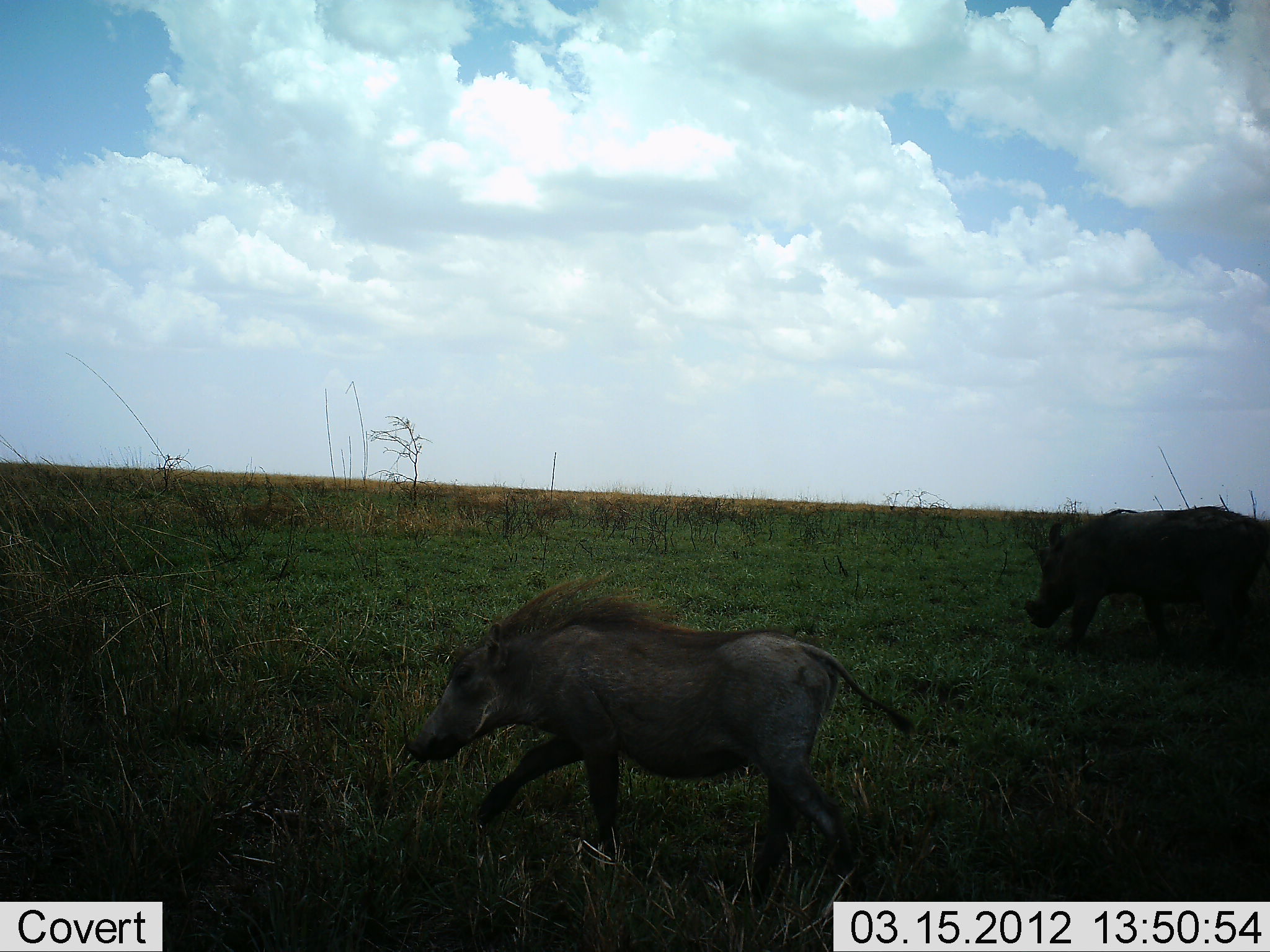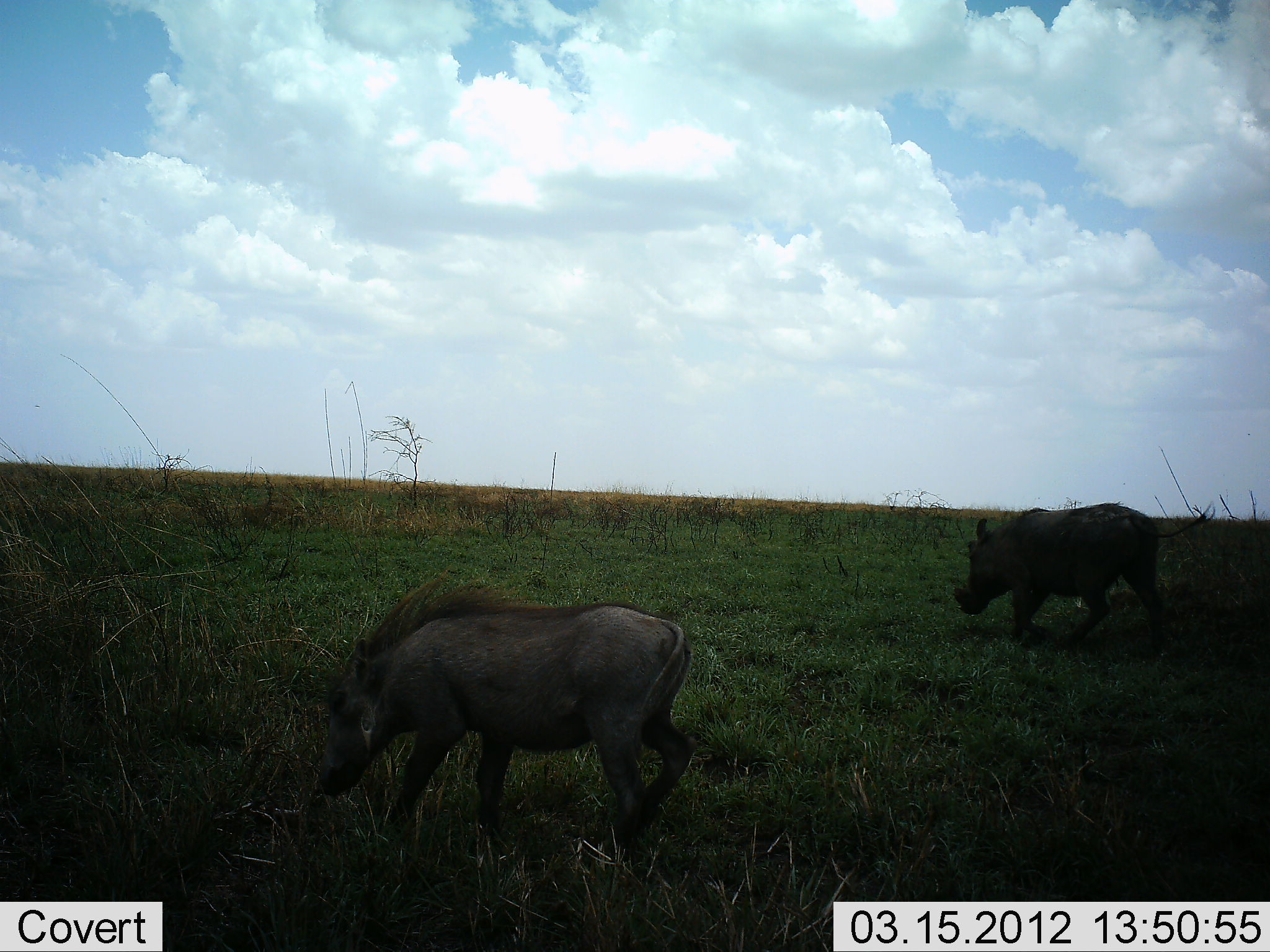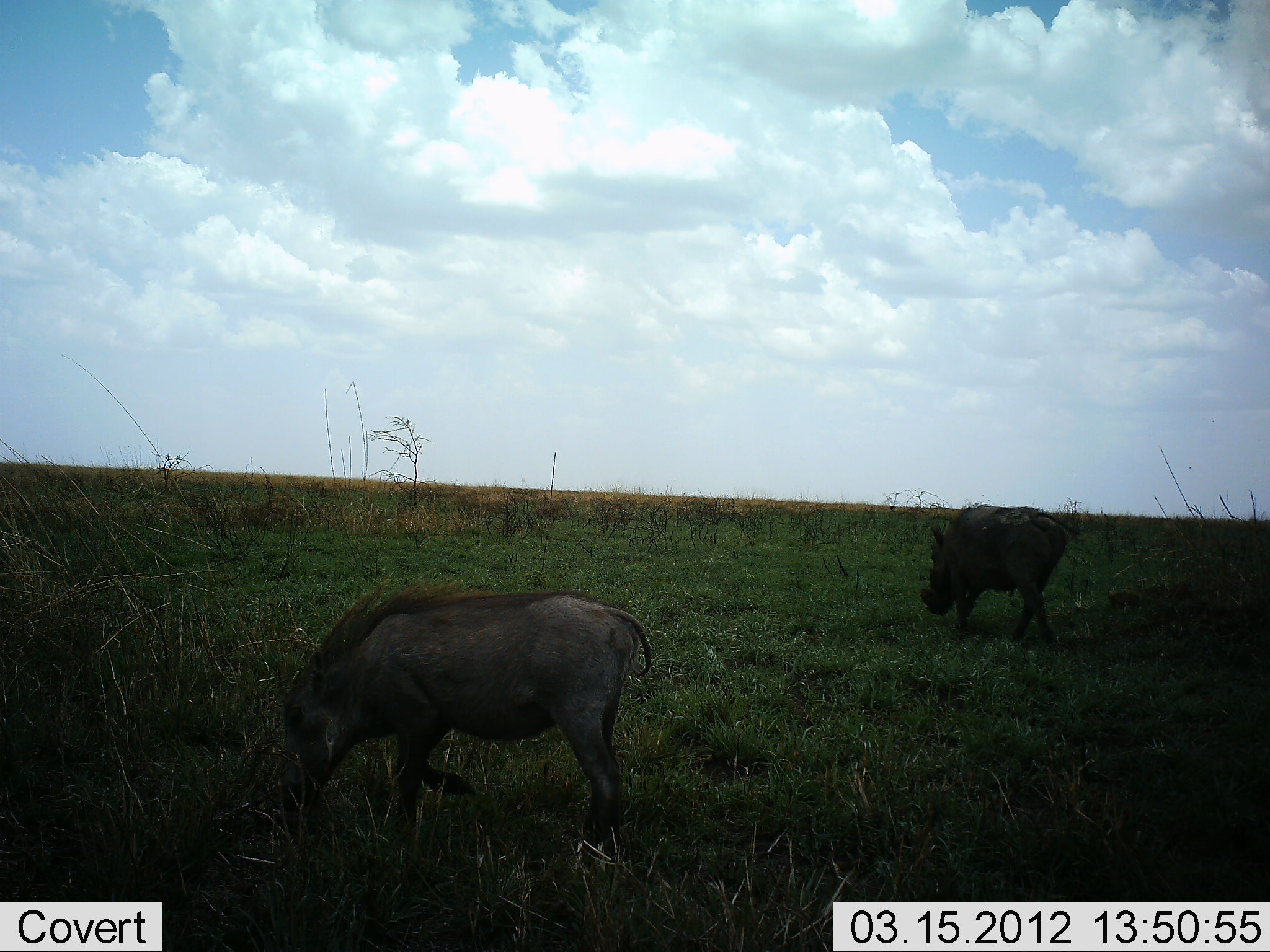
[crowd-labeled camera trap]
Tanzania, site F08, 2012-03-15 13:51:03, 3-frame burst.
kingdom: Animalia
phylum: Chordata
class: Mammalia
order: Artiodactyla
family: Suidae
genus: Phacochoerus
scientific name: Phacochoerus africanus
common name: warthog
Warthog (Phacochoerus africanus), count 2. Behavior (volunteer vote fractions): standing 0%, resting 0%, moving 88%, interacting 0%. Young present (vote fraction): 0%. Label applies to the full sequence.